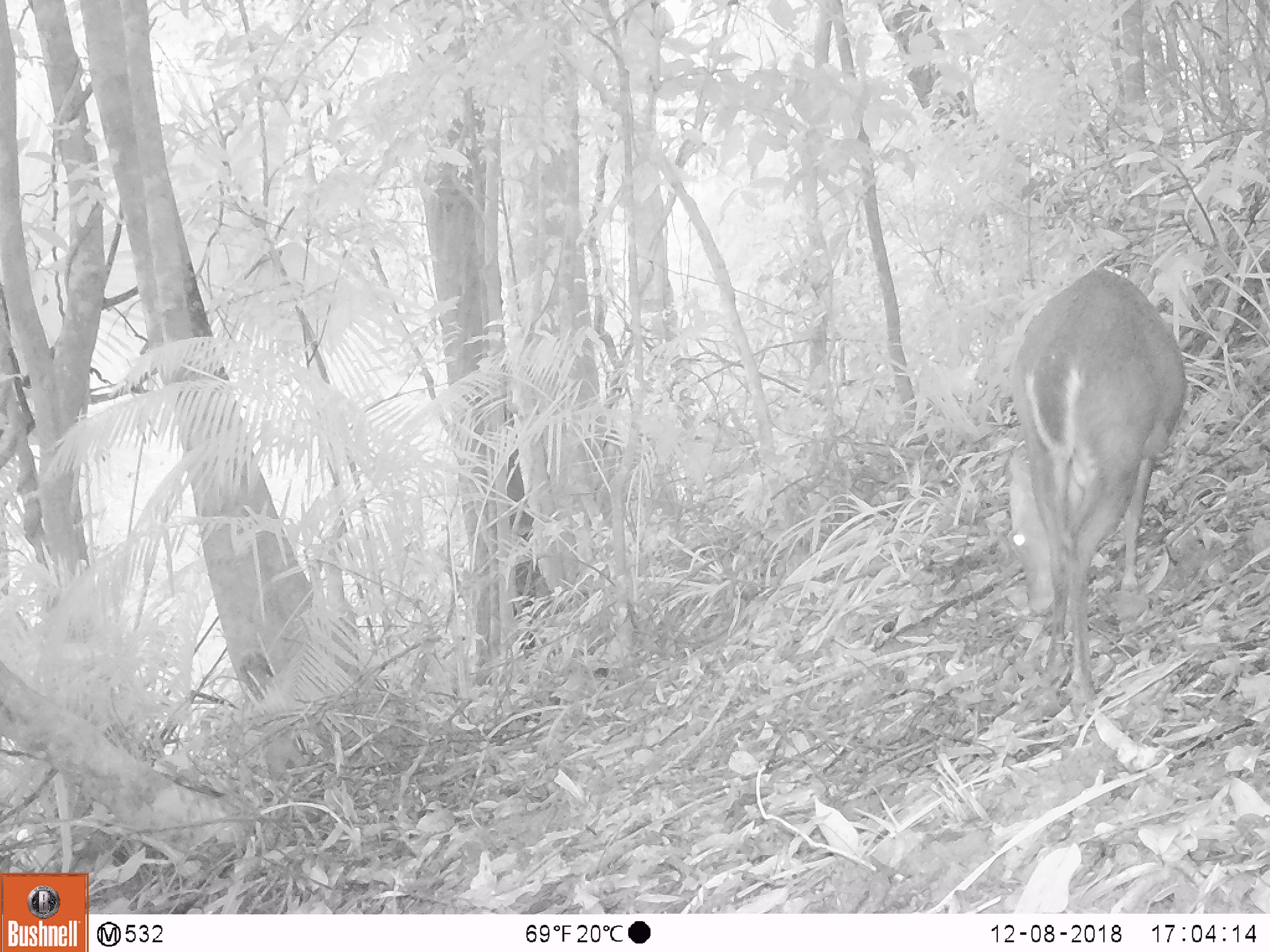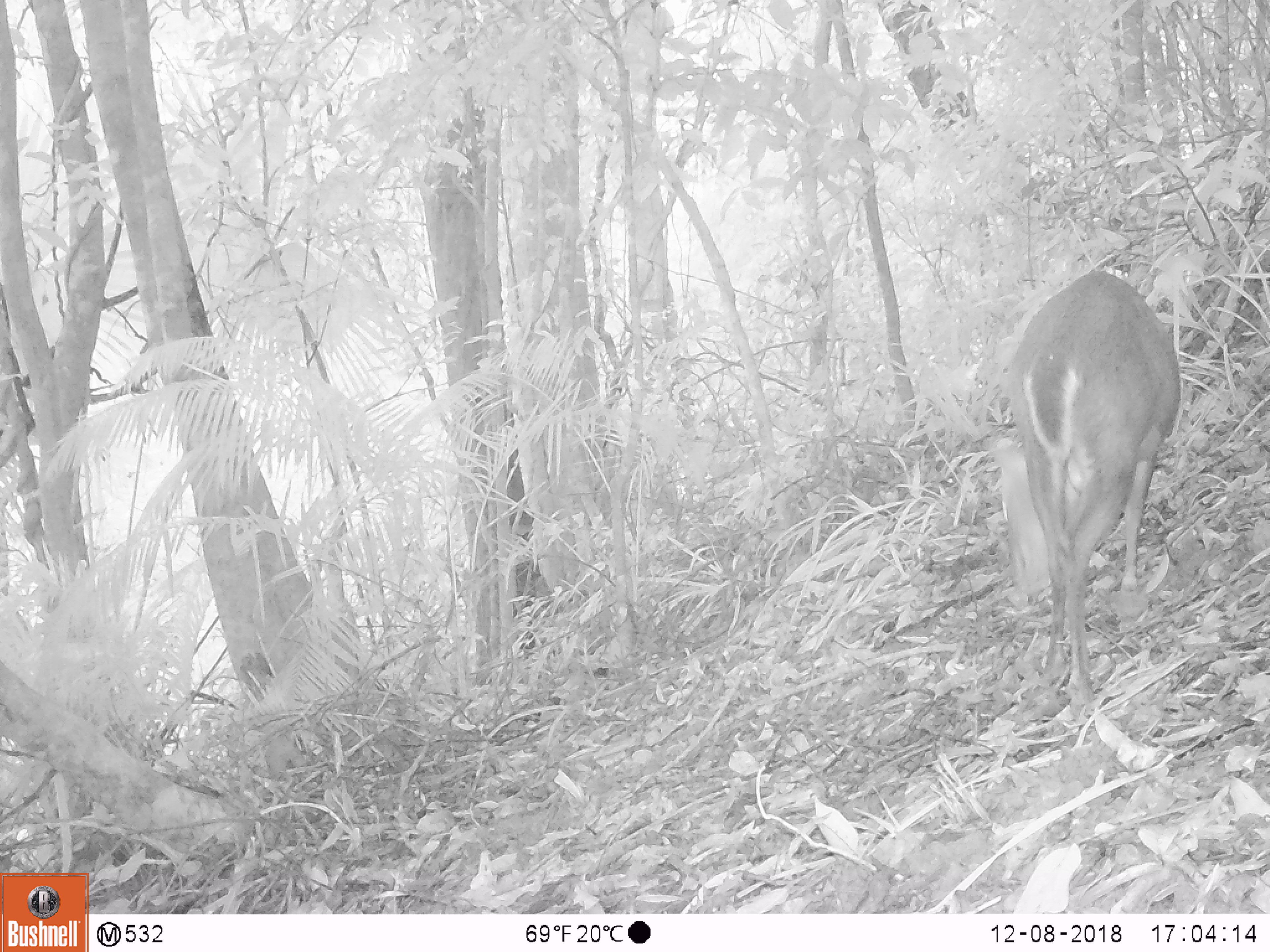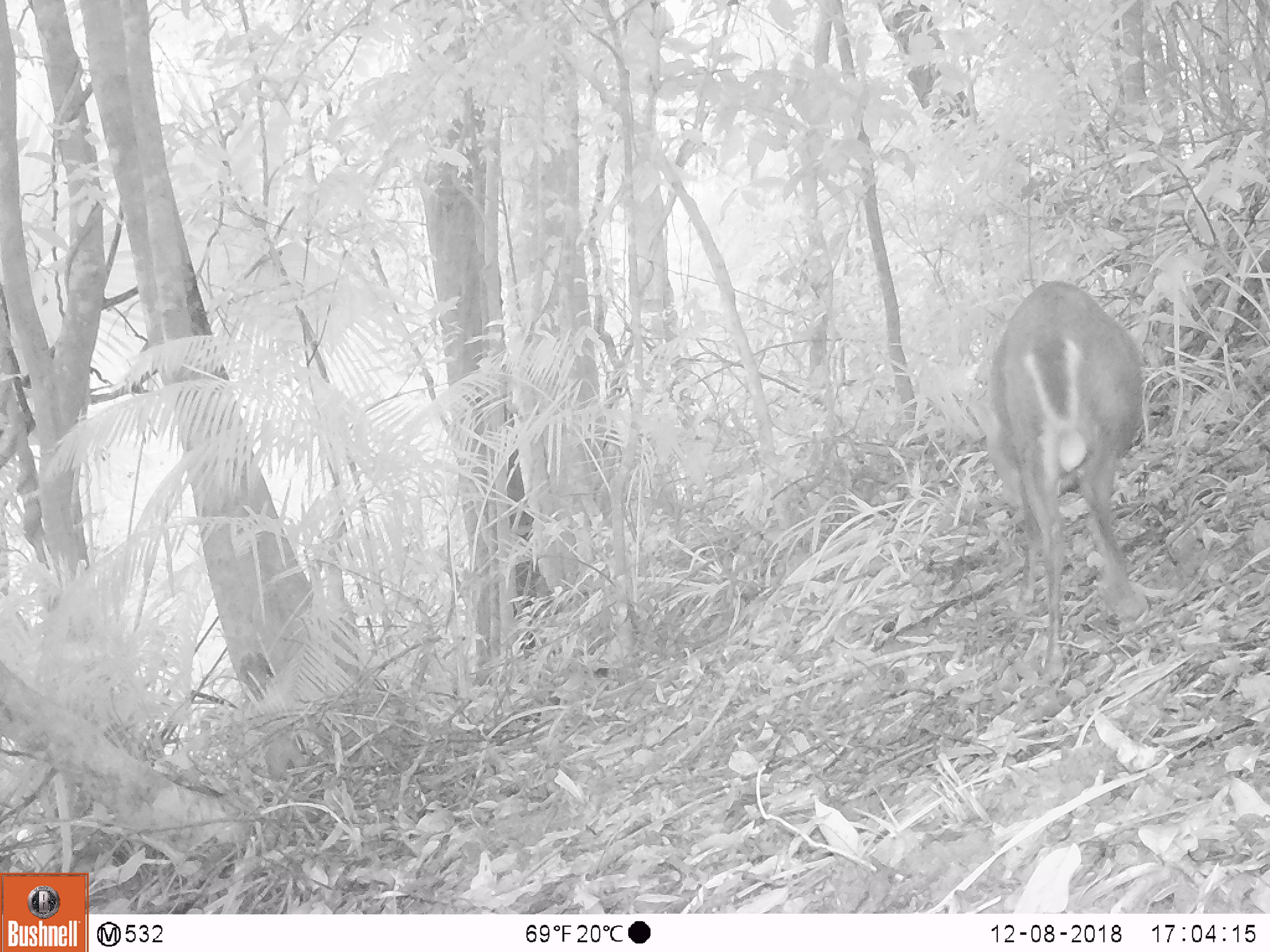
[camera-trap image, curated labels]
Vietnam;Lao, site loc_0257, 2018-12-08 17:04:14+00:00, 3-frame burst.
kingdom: Animalia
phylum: Chordata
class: Mammalia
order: Artiodactyla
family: Cervidae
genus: Muntiacus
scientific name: Muntiacus rooseveltorum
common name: roosevelt's muntjac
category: roosevelts muntjac group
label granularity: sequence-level